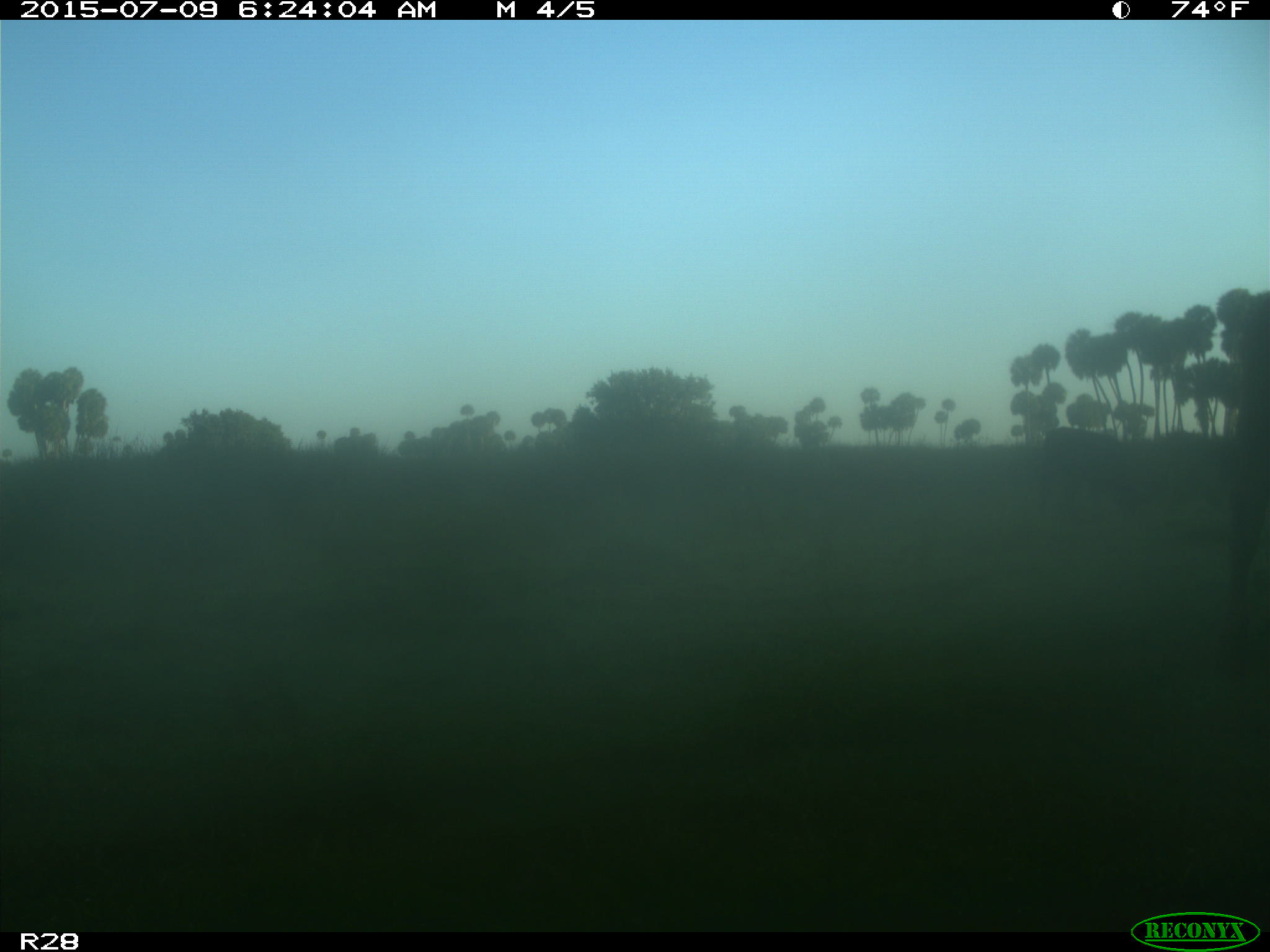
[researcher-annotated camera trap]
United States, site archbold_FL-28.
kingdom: Animalia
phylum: Chordata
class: Mammalia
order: Artiodactyla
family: Bovidae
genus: Bos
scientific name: Bos taurus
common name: domestic cow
Bos taurus (domestic cow).